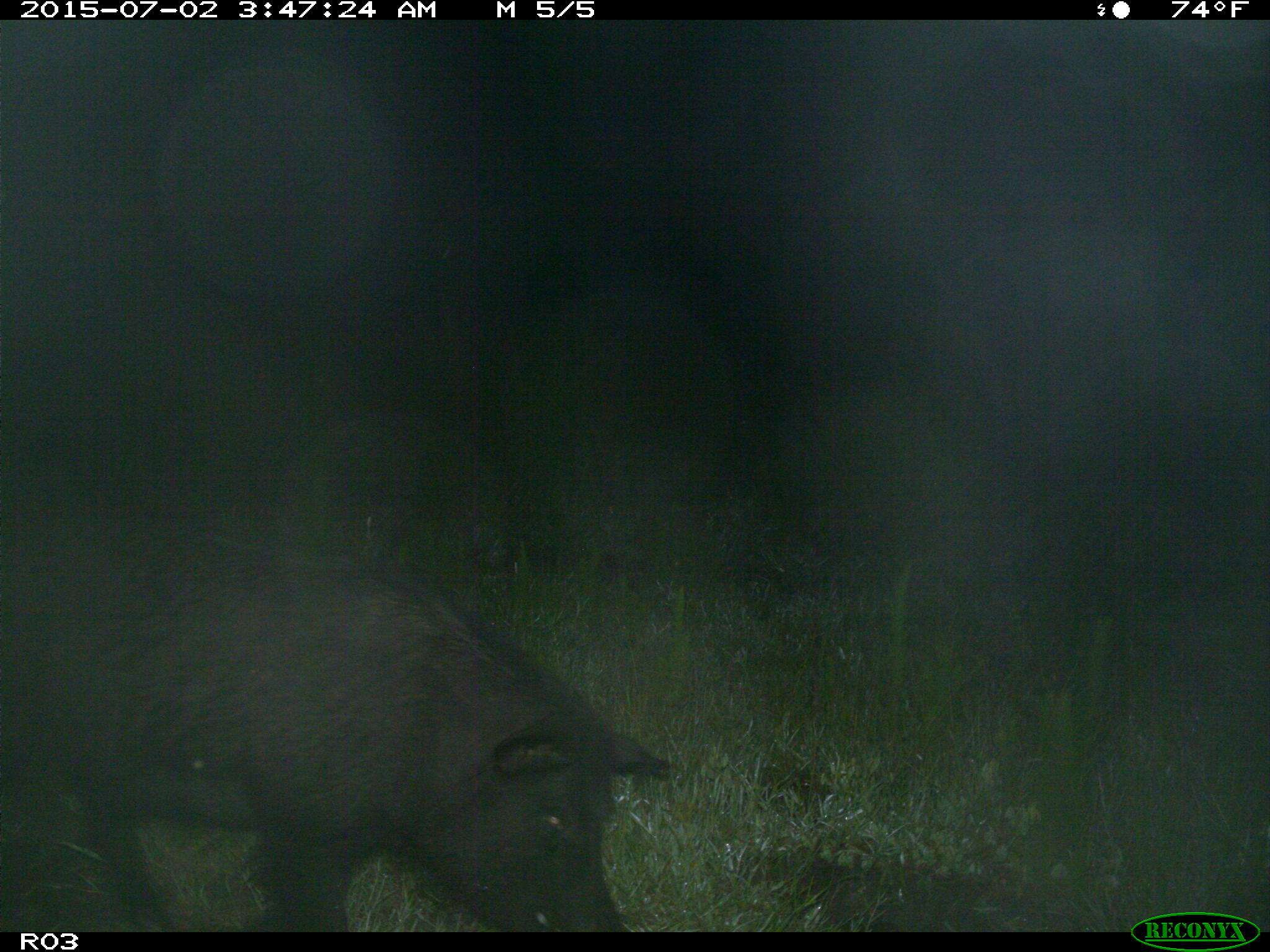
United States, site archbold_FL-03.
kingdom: Animalia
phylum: Chordata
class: Mammalia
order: Artiodactyla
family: Suidae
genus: Sus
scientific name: Sus scrofa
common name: wild boar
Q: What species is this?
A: Sus scrofa (wild boar).